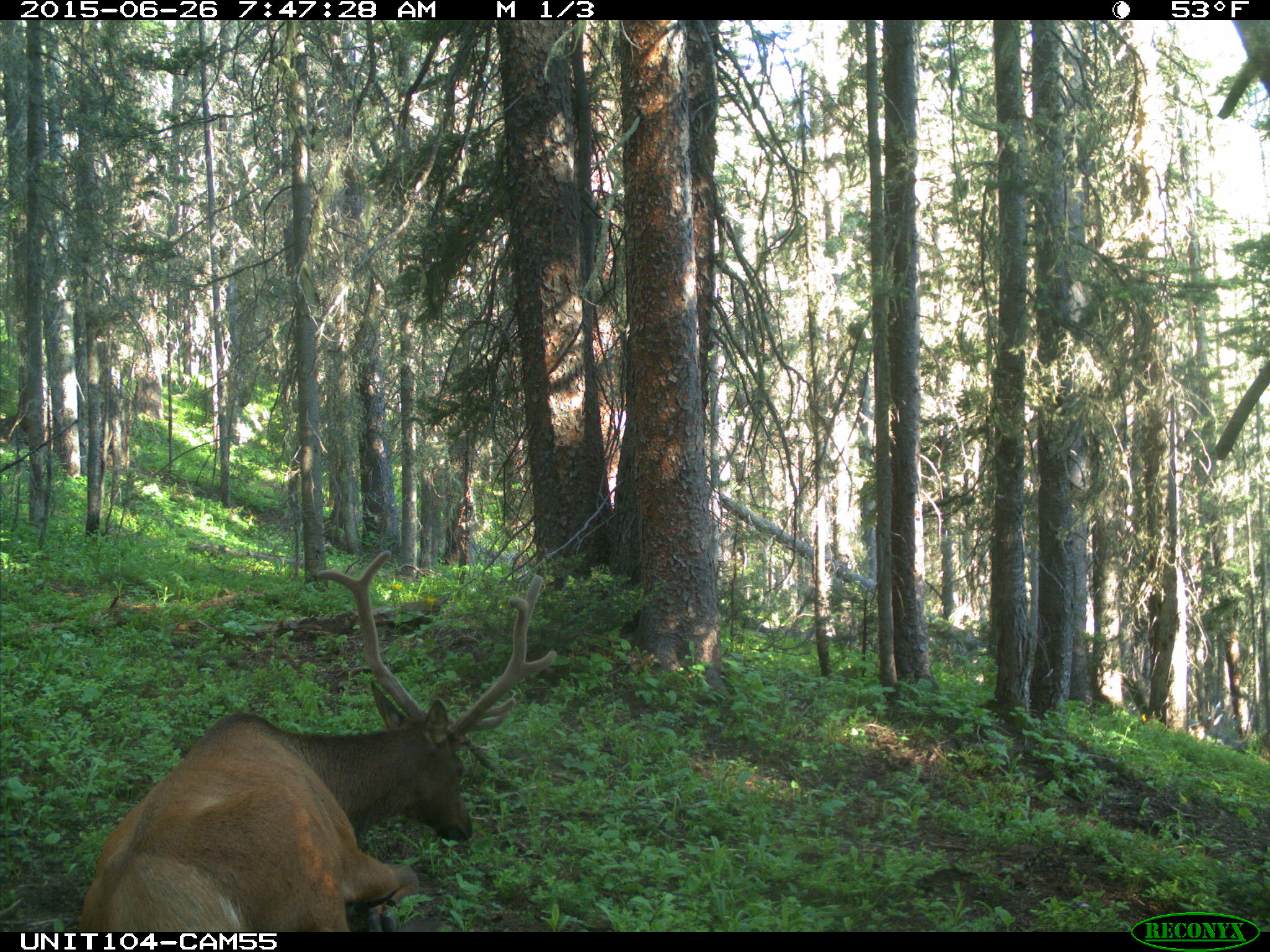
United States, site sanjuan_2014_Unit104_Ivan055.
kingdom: Animalia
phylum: Chordata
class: Mammalia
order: Artiodactyla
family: Cervidae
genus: Cervus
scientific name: Cervus elaphus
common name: red deer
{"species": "Cervus elaphus (red deer)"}